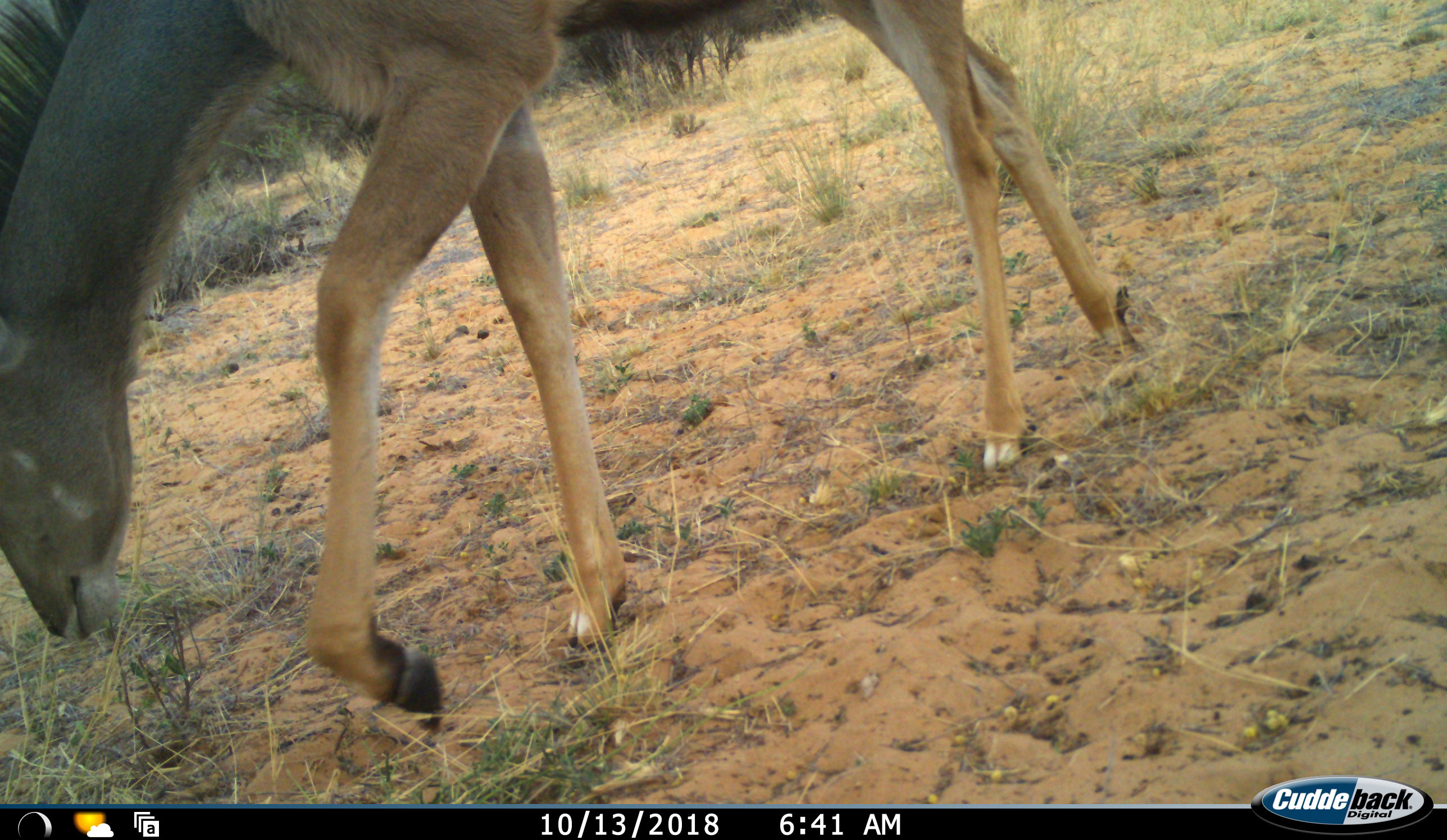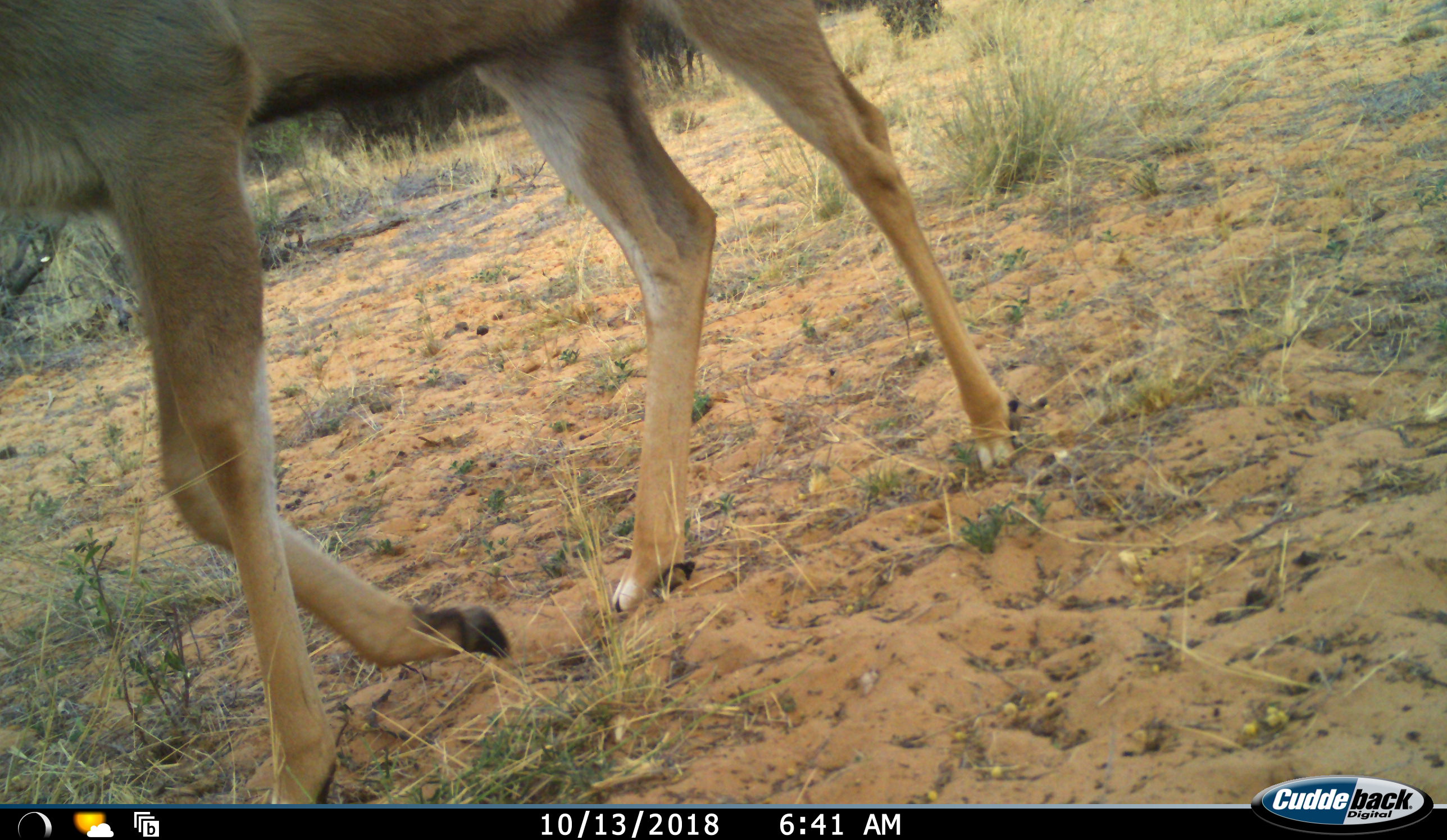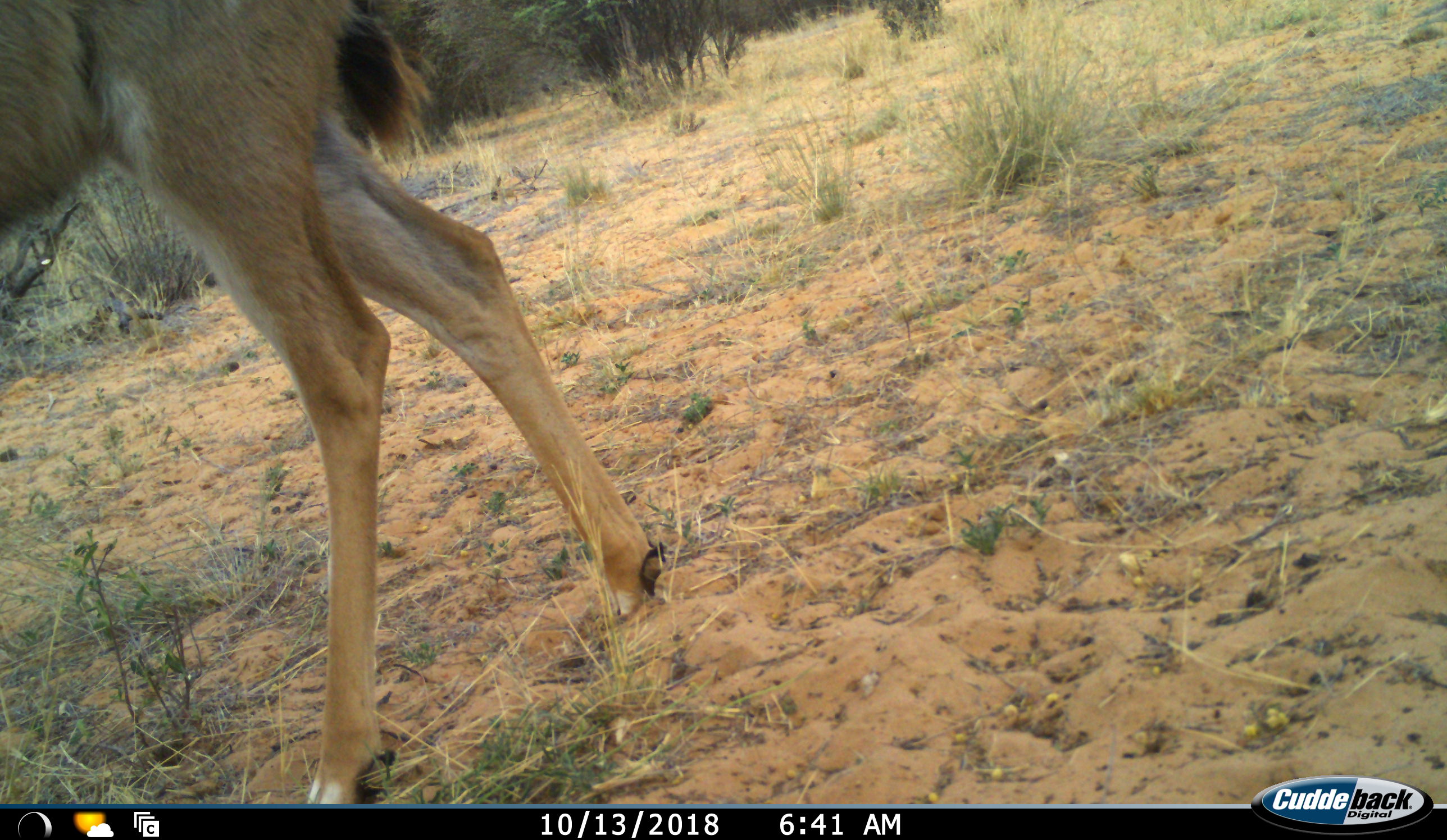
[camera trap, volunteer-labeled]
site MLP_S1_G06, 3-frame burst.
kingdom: Animalia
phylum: Chordata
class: Mammalia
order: Artiodactyla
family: Bovidae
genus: Tragelaphus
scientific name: Tragelaphus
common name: kudu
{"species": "kudu (Tragelaphus)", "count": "1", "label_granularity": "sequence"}